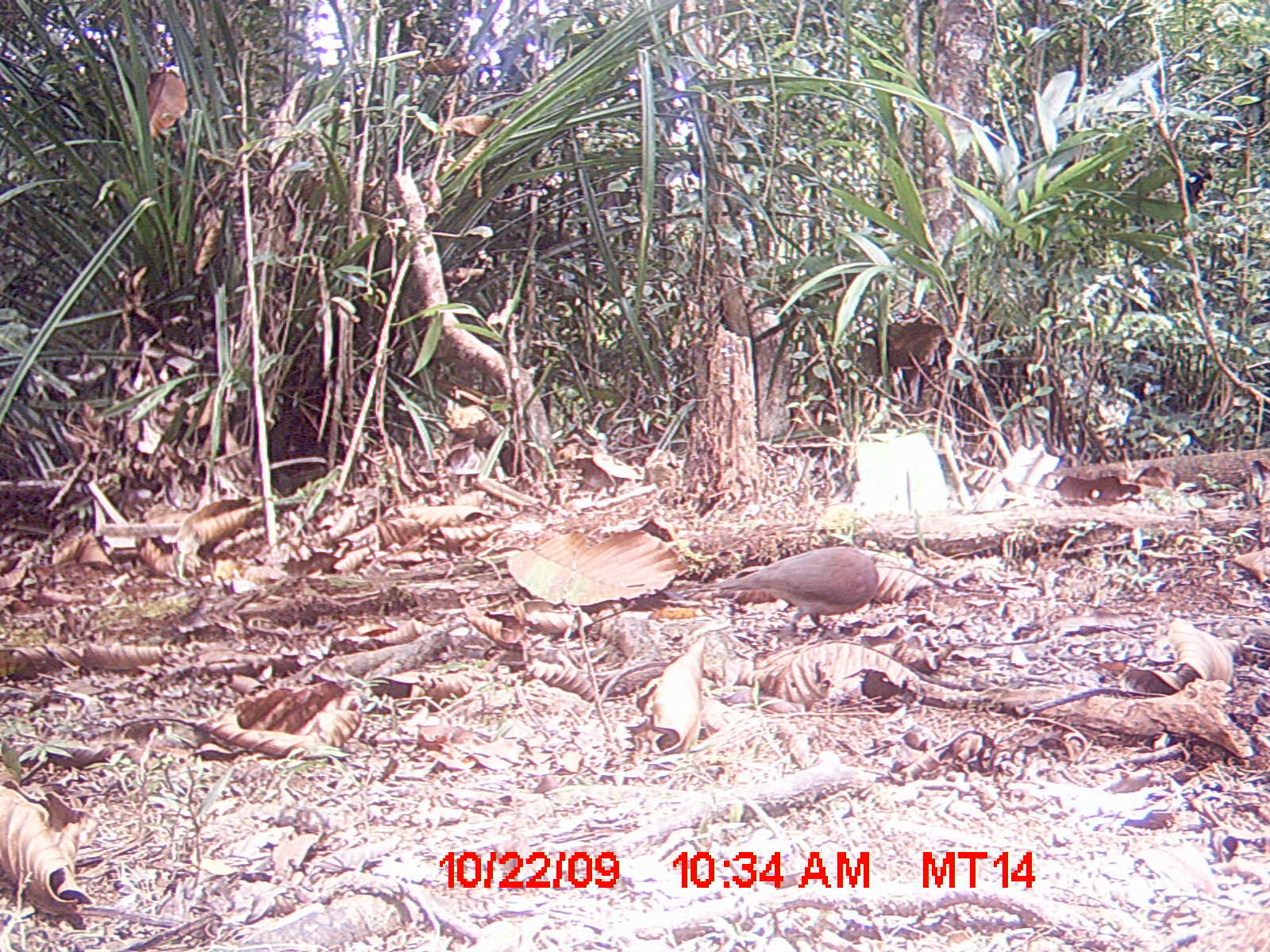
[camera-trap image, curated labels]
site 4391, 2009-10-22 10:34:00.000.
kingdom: Animalia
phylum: Chordata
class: Aves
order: Columbiformes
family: Columbidae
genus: Streptopelia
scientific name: Streptopelia picturata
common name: madagascar turtle-dove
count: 1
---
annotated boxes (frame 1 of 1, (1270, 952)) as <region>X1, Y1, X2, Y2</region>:
streptopelia picturata: <region>697, 544, 879, 636</region>